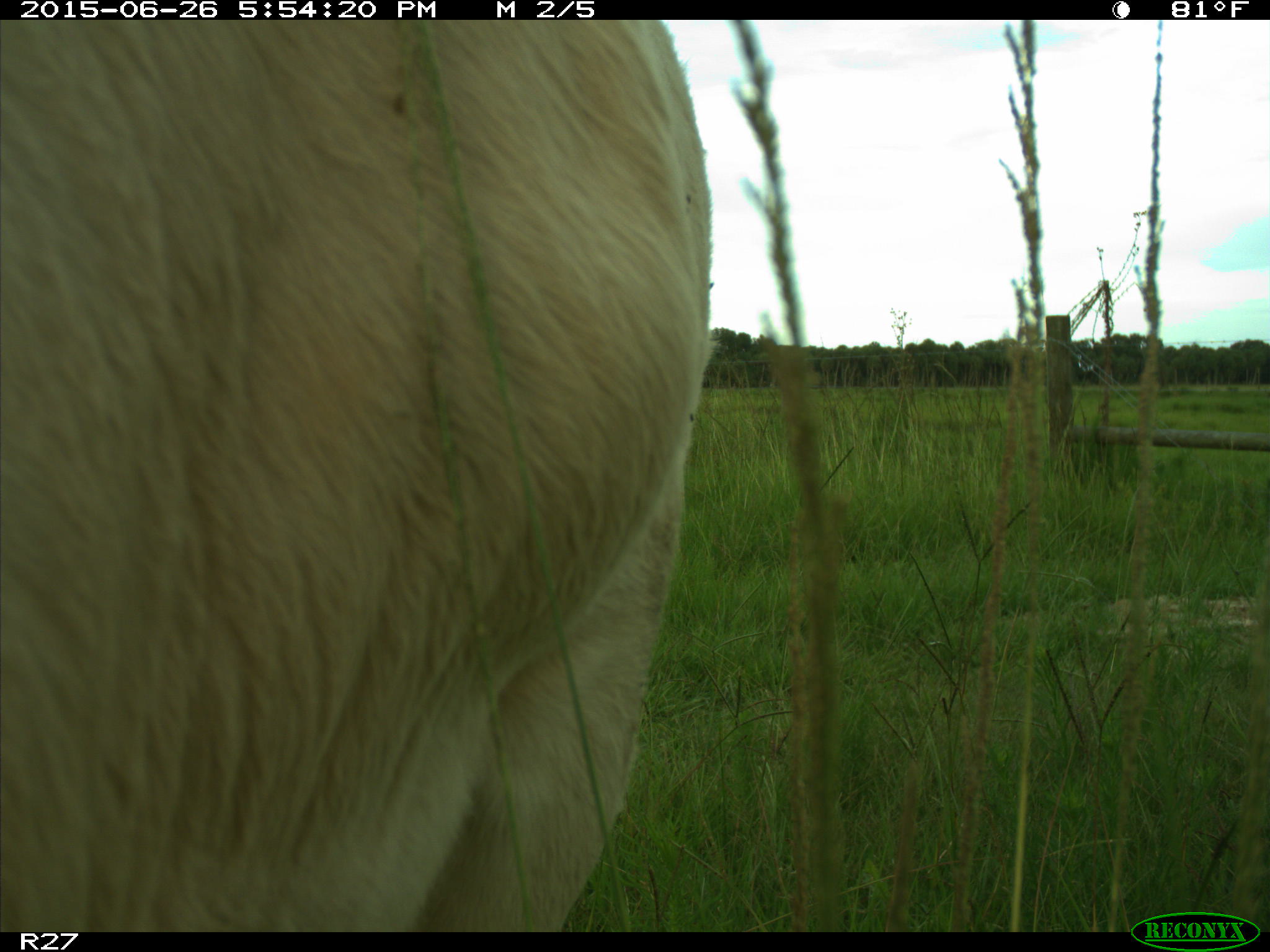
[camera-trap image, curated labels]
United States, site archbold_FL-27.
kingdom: Animalia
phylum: Chordata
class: Mammalia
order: Artiodactyla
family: Bovidae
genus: Bos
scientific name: Bos taurus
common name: domestic cow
Bos taurus (domestic cow).